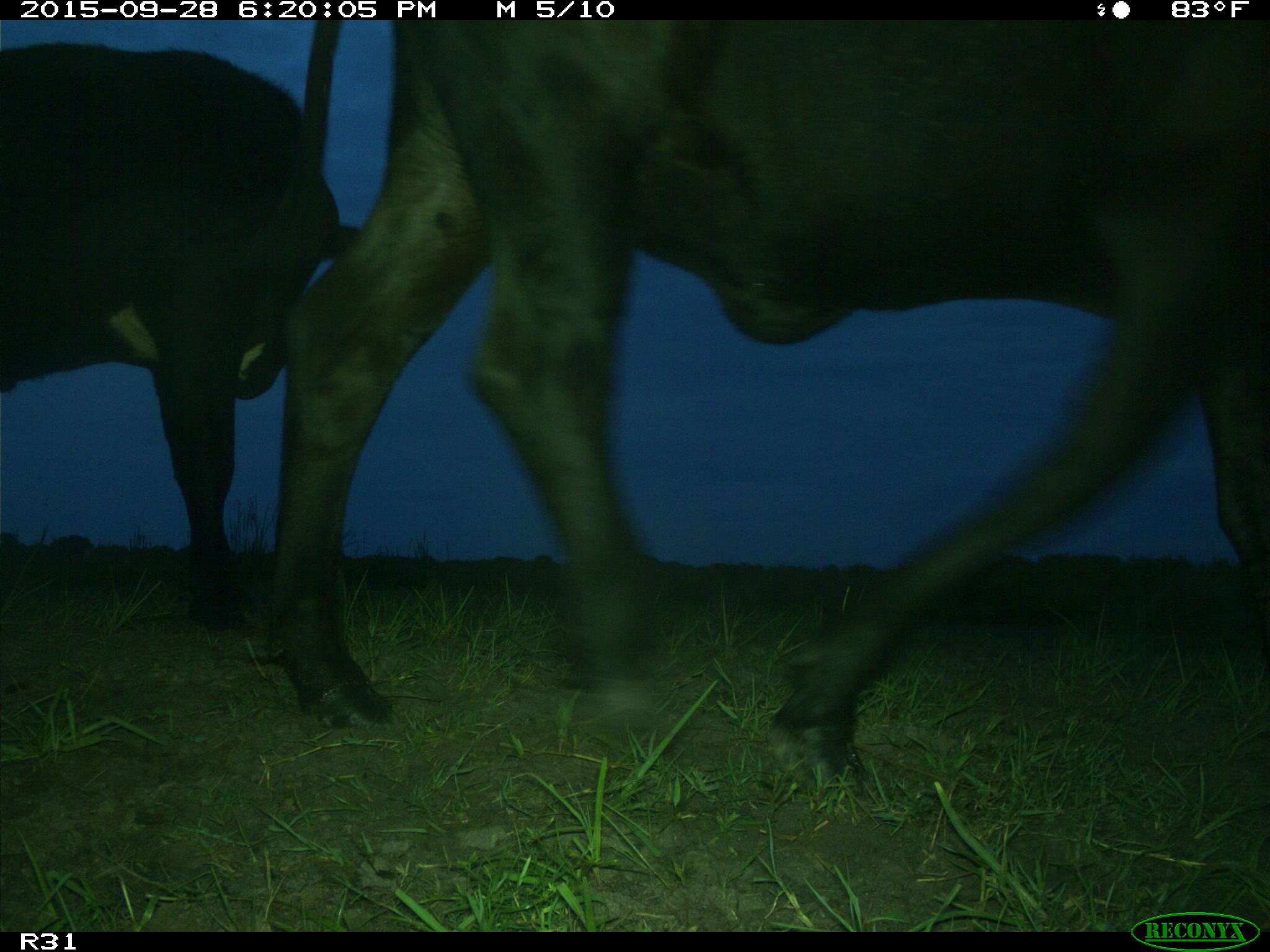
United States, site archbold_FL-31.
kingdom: Animalia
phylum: Chordata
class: Mammalia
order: Artiodactyla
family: Bovidae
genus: Bos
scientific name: Bos taurus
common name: domestic cow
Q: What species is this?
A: Bos taurus (domestic cow).